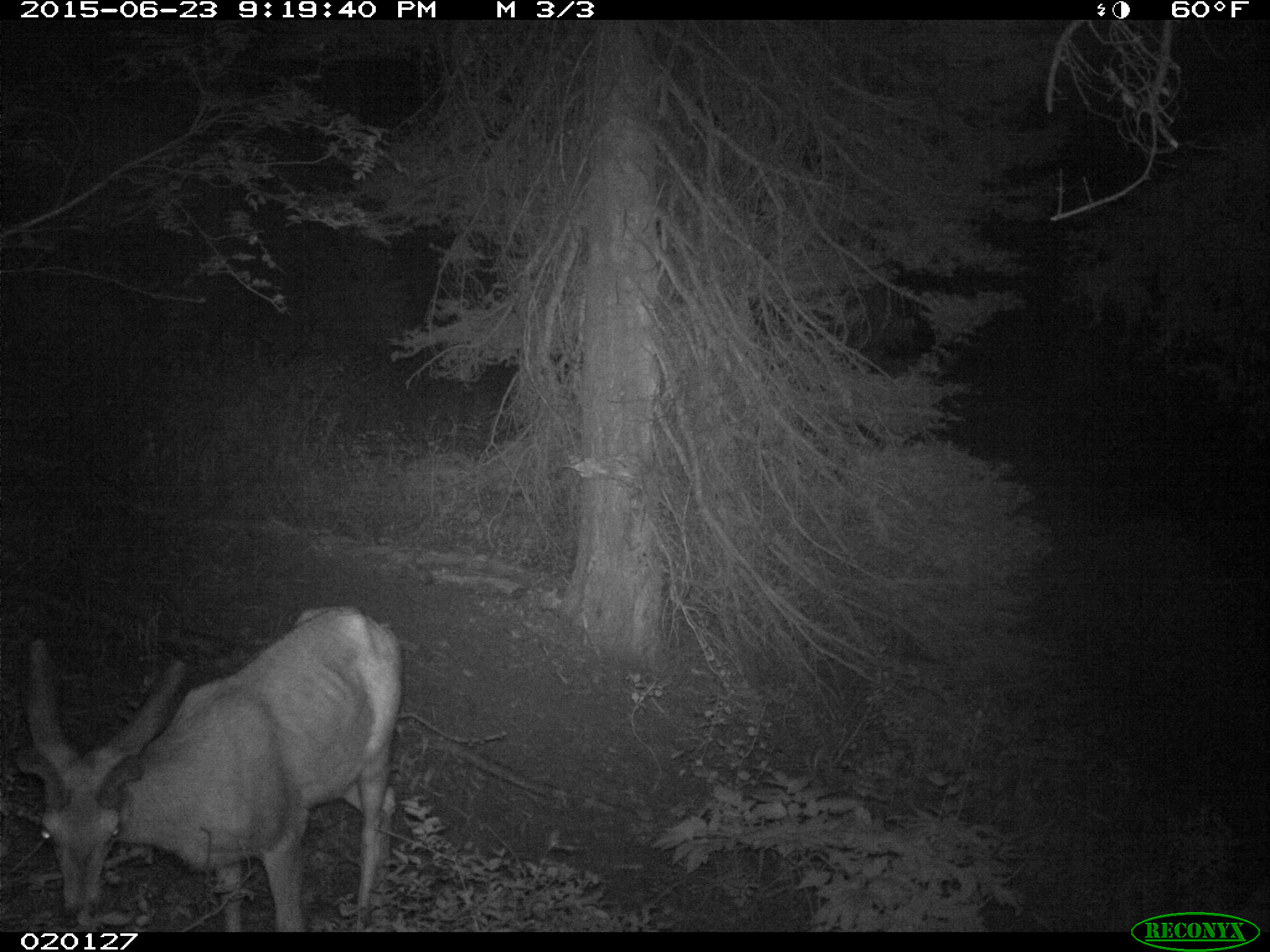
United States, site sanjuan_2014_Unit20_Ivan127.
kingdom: Animalia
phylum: Chordata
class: Mammalia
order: Artiodactyla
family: Cervidae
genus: Odocoileus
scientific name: Odocoileus hemionus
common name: mule deer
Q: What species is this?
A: Odocoileus hemionus (mule deer).